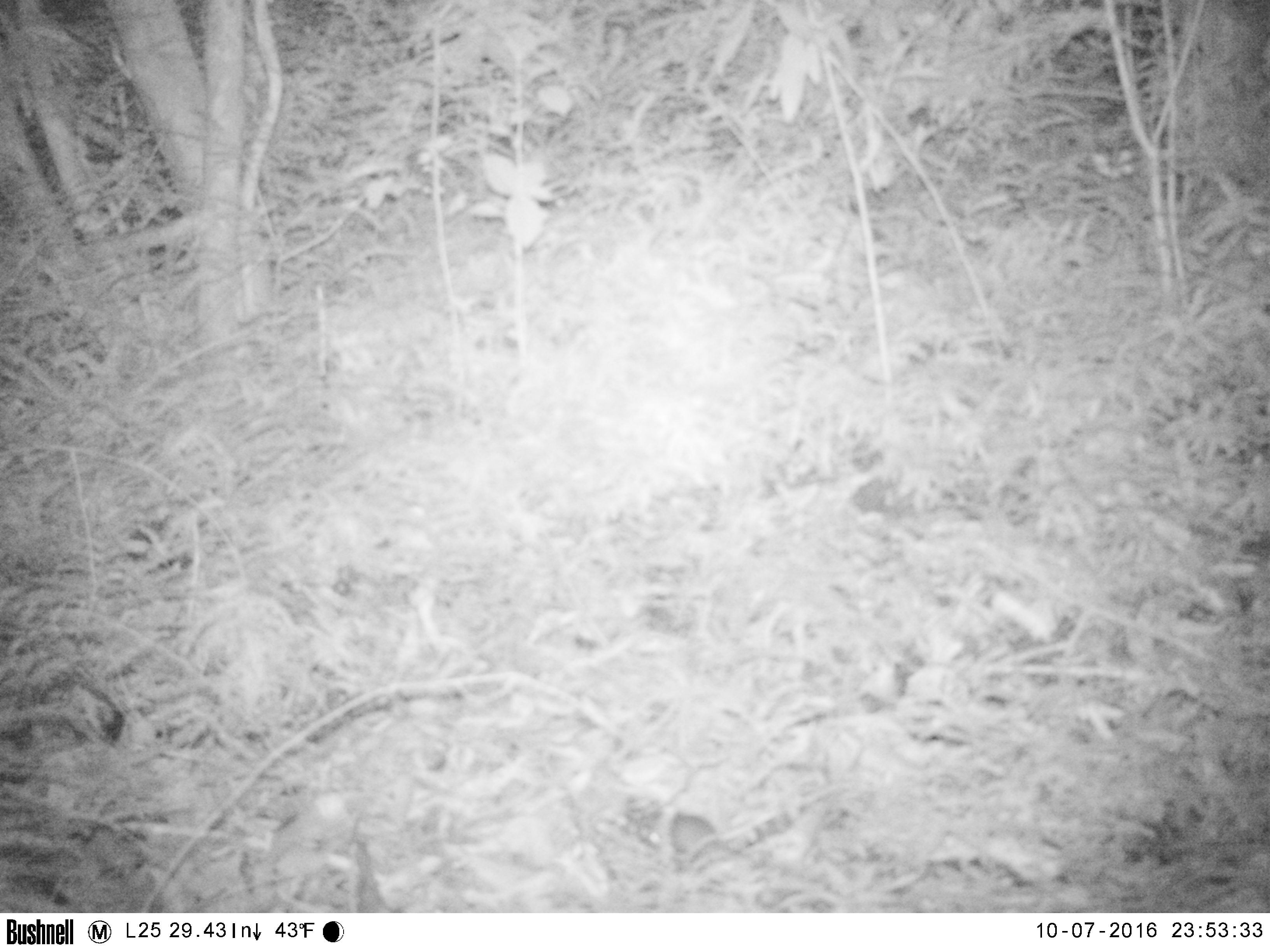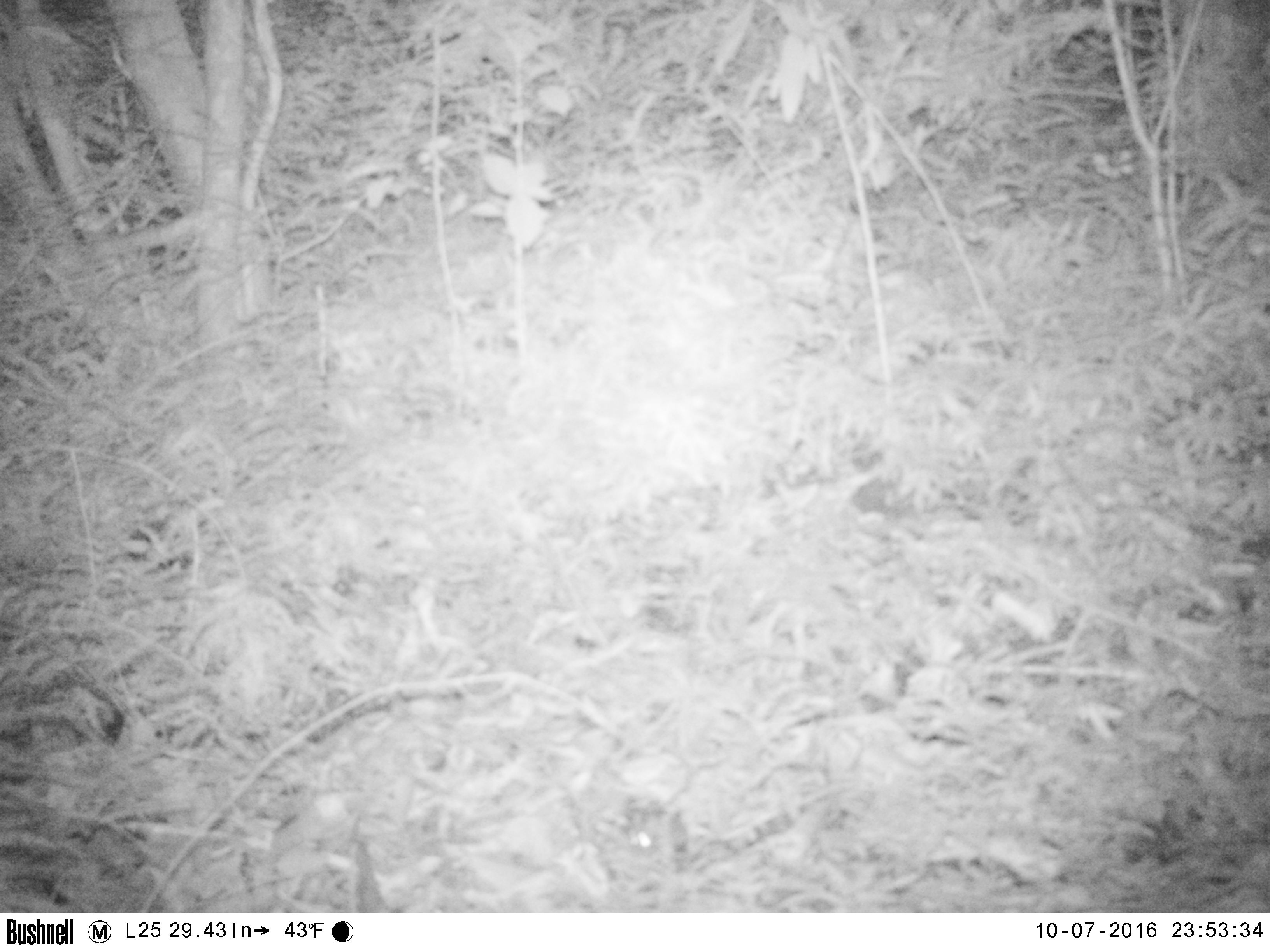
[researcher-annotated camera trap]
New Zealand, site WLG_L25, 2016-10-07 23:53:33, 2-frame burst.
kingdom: Animalia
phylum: Chordata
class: Mammalia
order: Rodentia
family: Muridae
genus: Mus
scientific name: Mus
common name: mouse